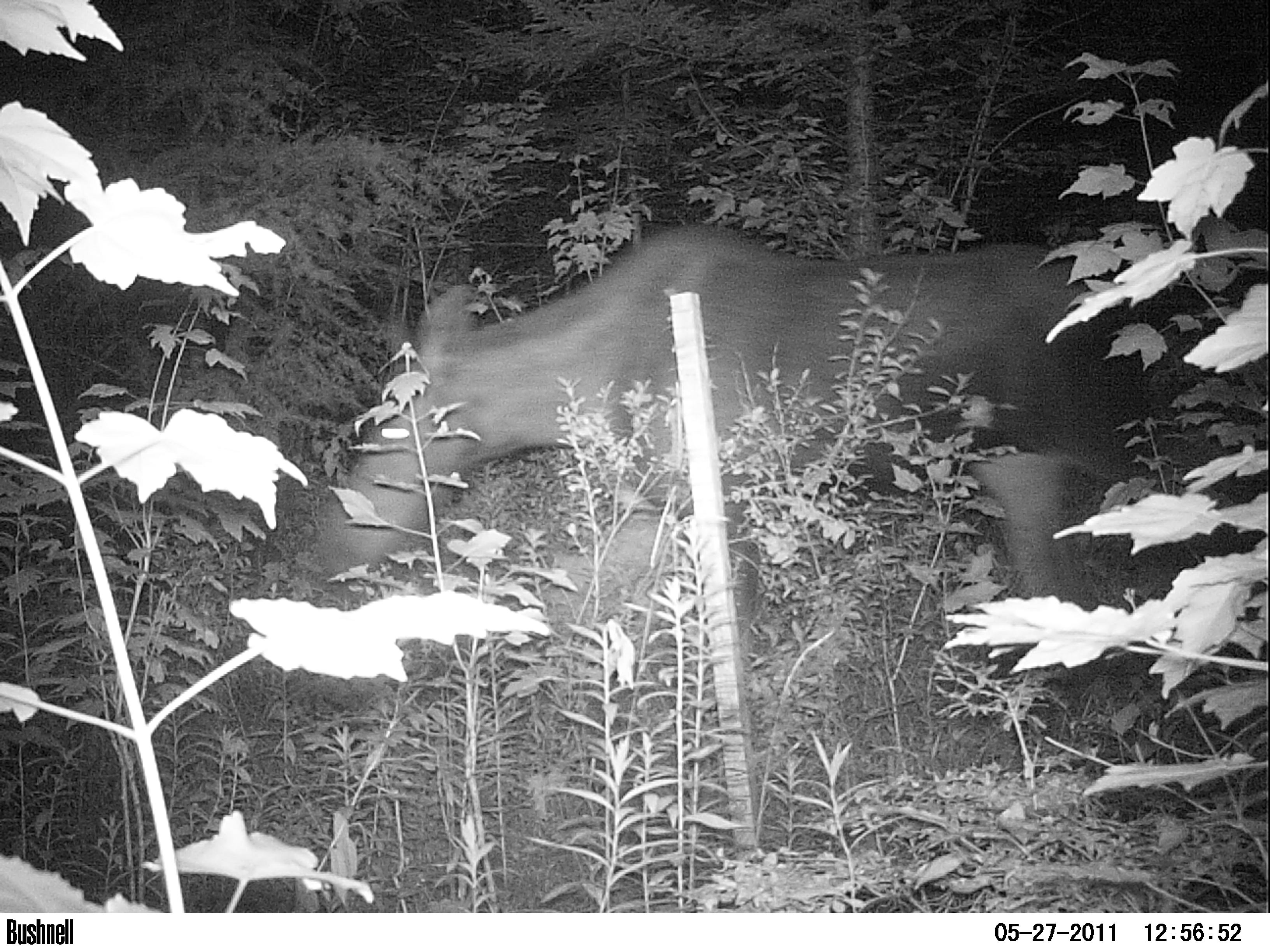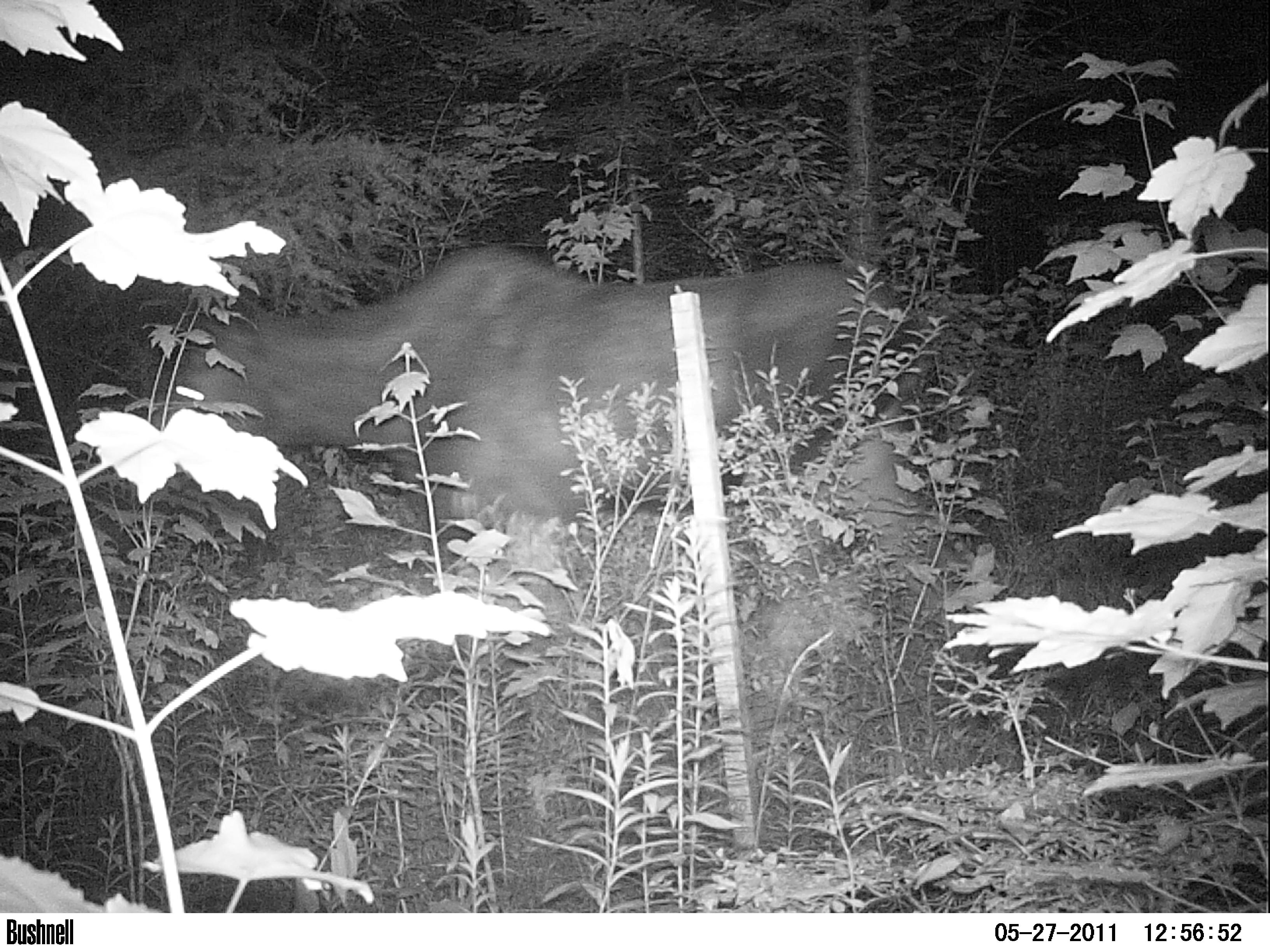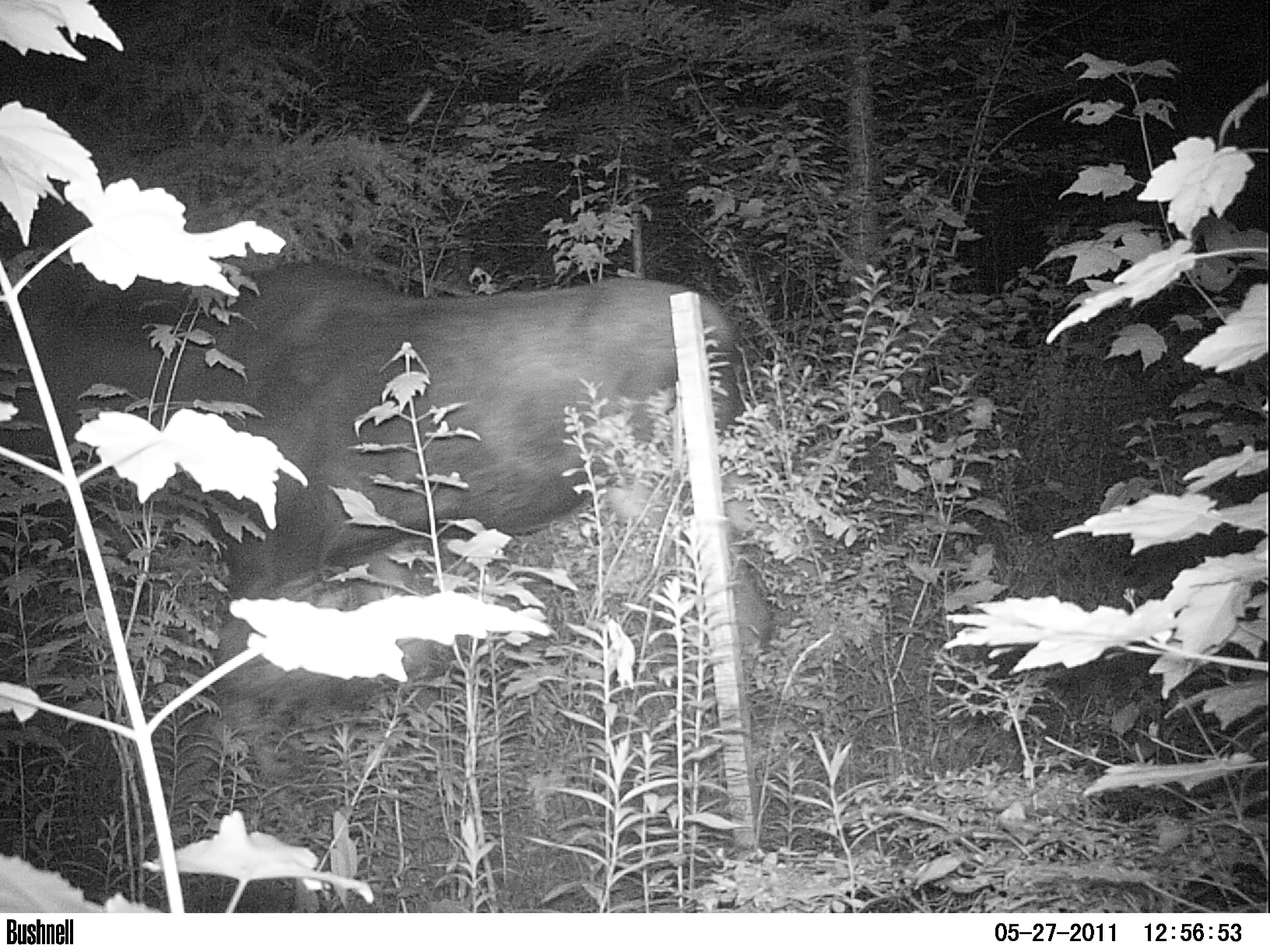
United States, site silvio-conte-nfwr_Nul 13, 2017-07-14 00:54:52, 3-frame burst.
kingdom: Animalia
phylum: Chordata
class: Mammalia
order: Artiodactyla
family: Cervidae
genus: Alces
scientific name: Alces alces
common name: moose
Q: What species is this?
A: Moose (Alces alces).